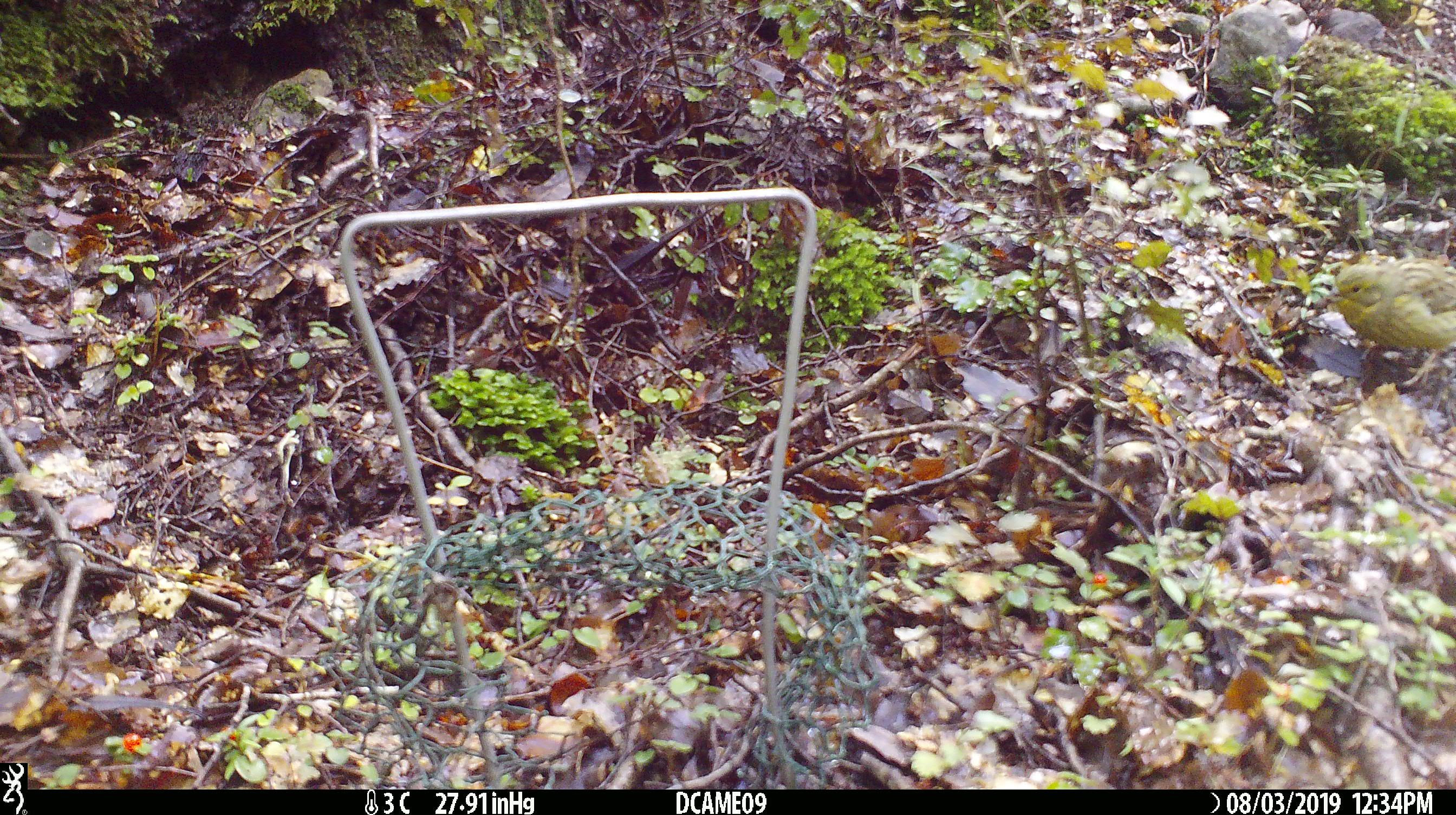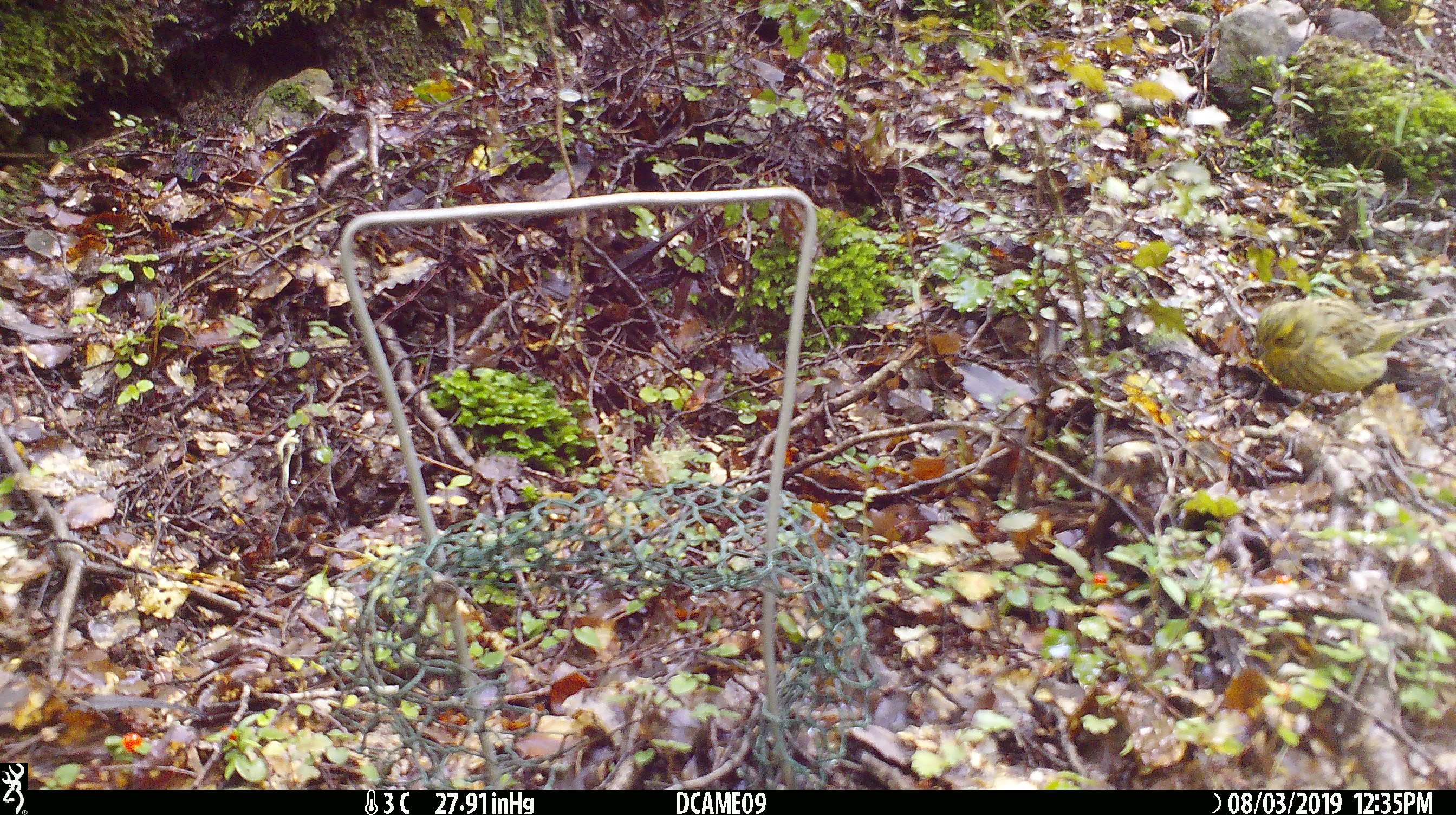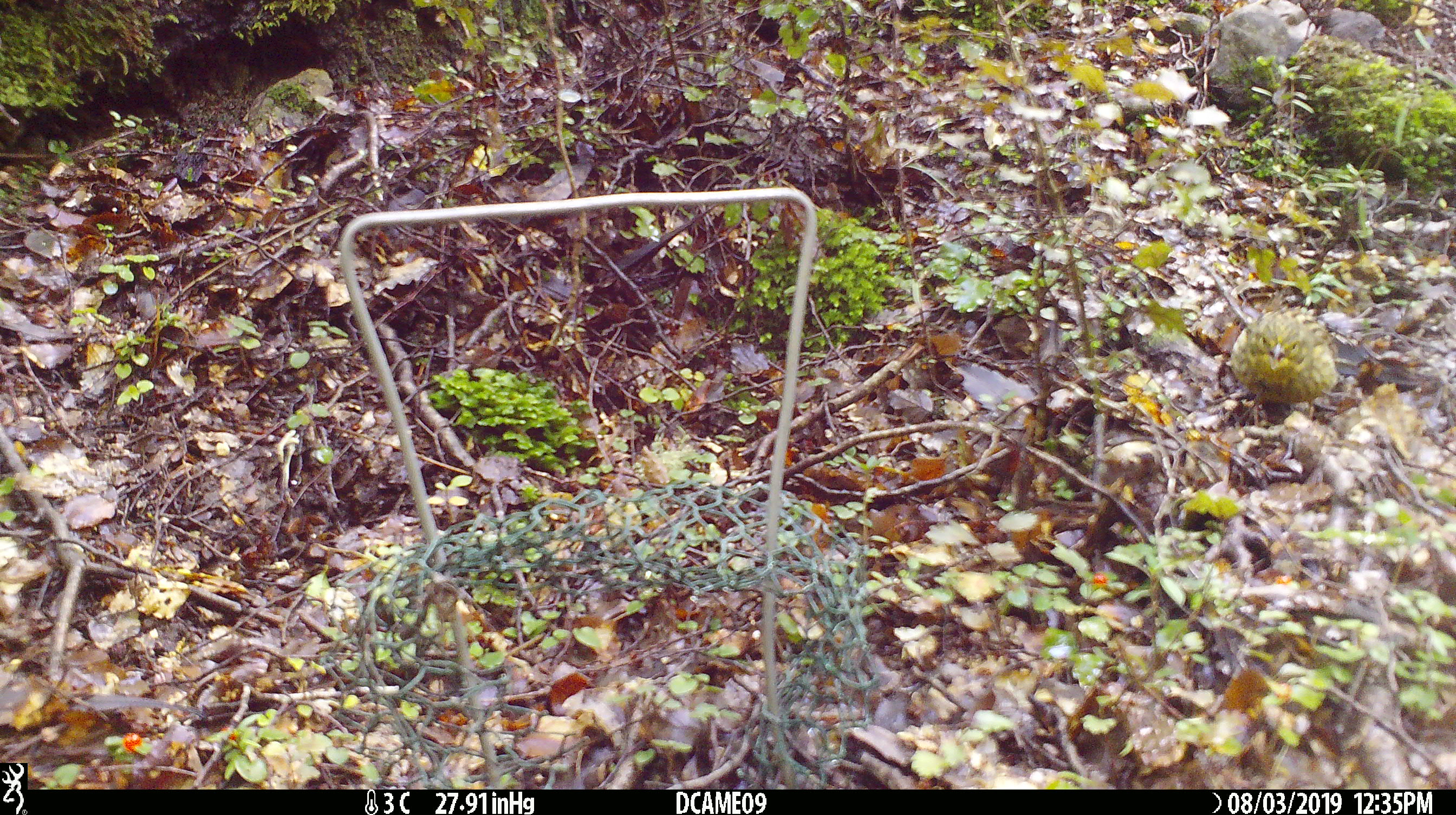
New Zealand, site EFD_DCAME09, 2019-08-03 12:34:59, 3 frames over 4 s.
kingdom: Animalia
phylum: Chordata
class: Aves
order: Passeriformes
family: Emberizidae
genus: Emberiza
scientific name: Emberiza citrinella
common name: yellowhammer